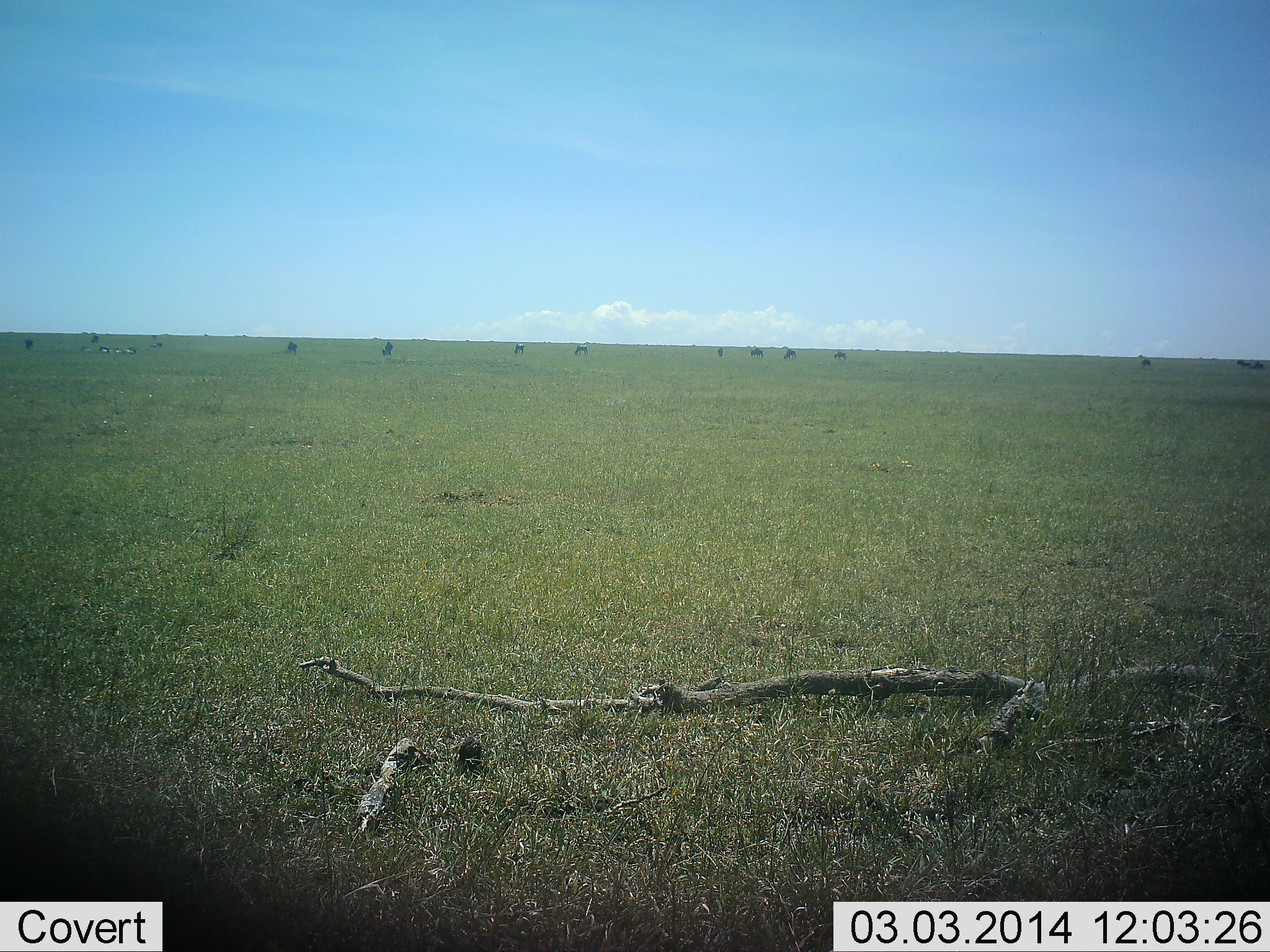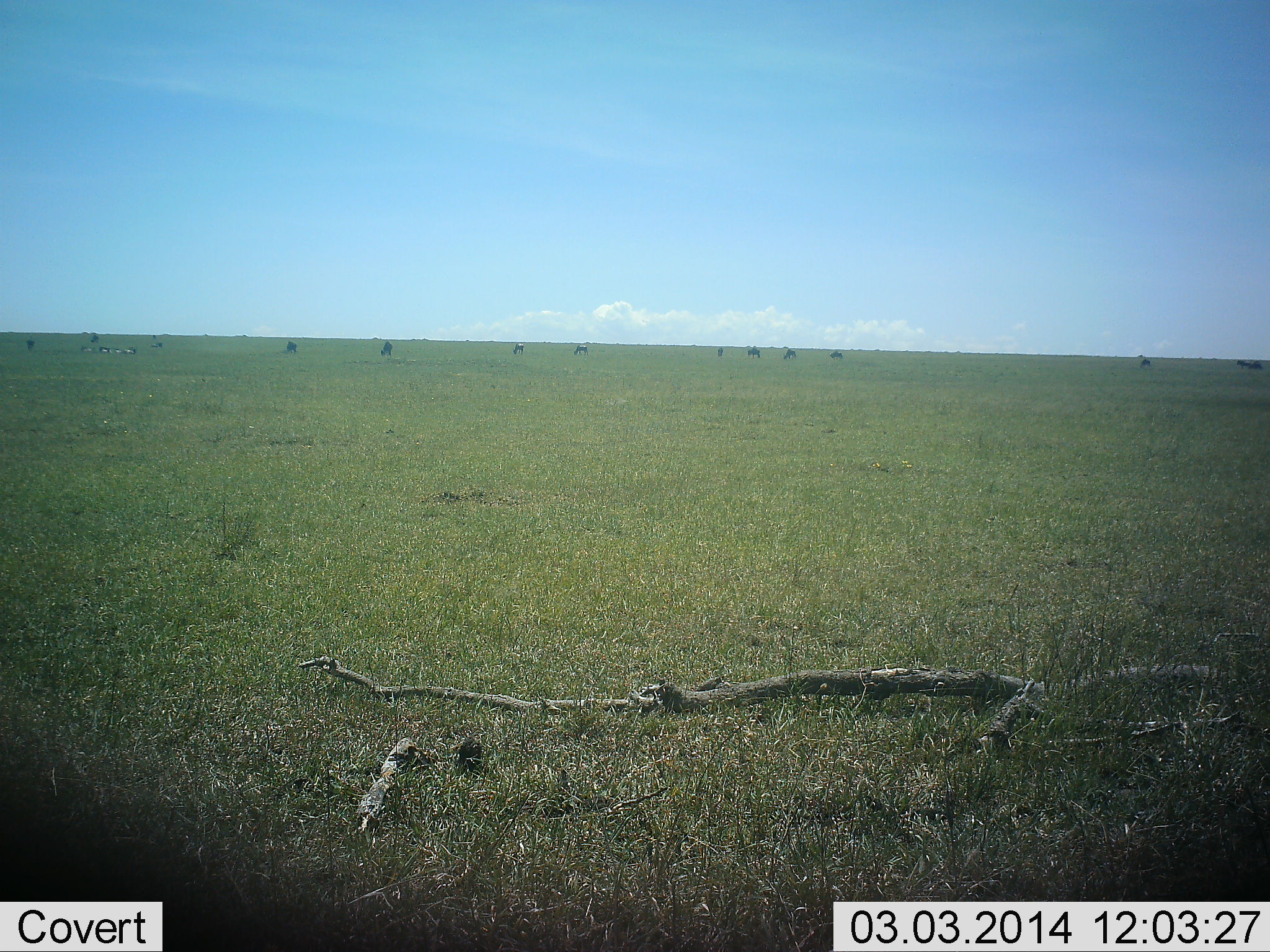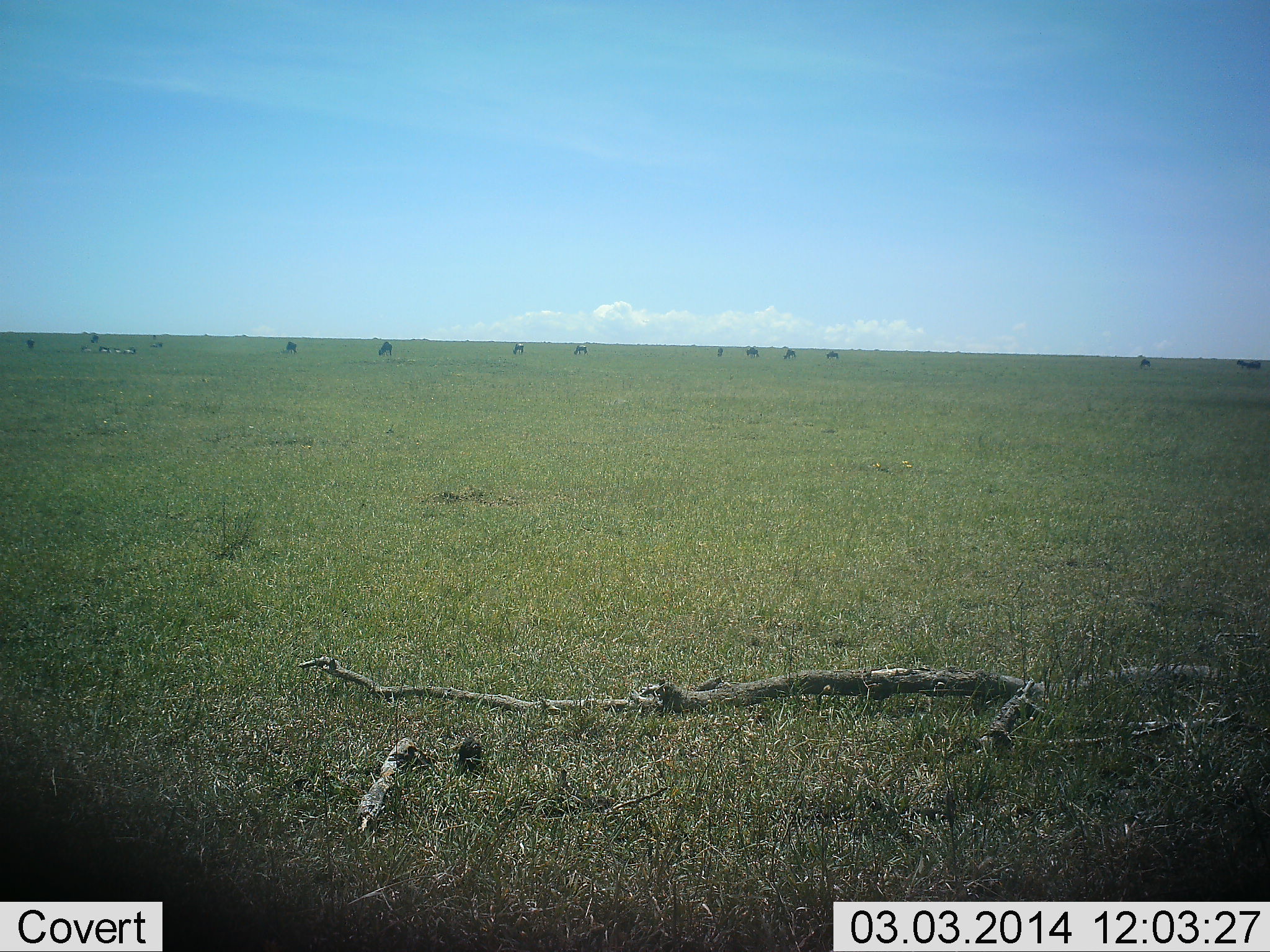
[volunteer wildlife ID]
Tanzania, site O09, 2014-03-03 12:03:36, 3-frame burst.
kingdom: Animalia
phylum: Chordata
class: Mammalia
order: Artiodactyla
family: Bovidae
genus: Connochaetes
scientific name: Connochaetes taurinus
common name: blue wildebeest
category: wildebeest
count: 11-50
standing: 42%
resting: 8%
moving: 33%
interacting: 0%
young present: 0%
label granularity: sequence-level